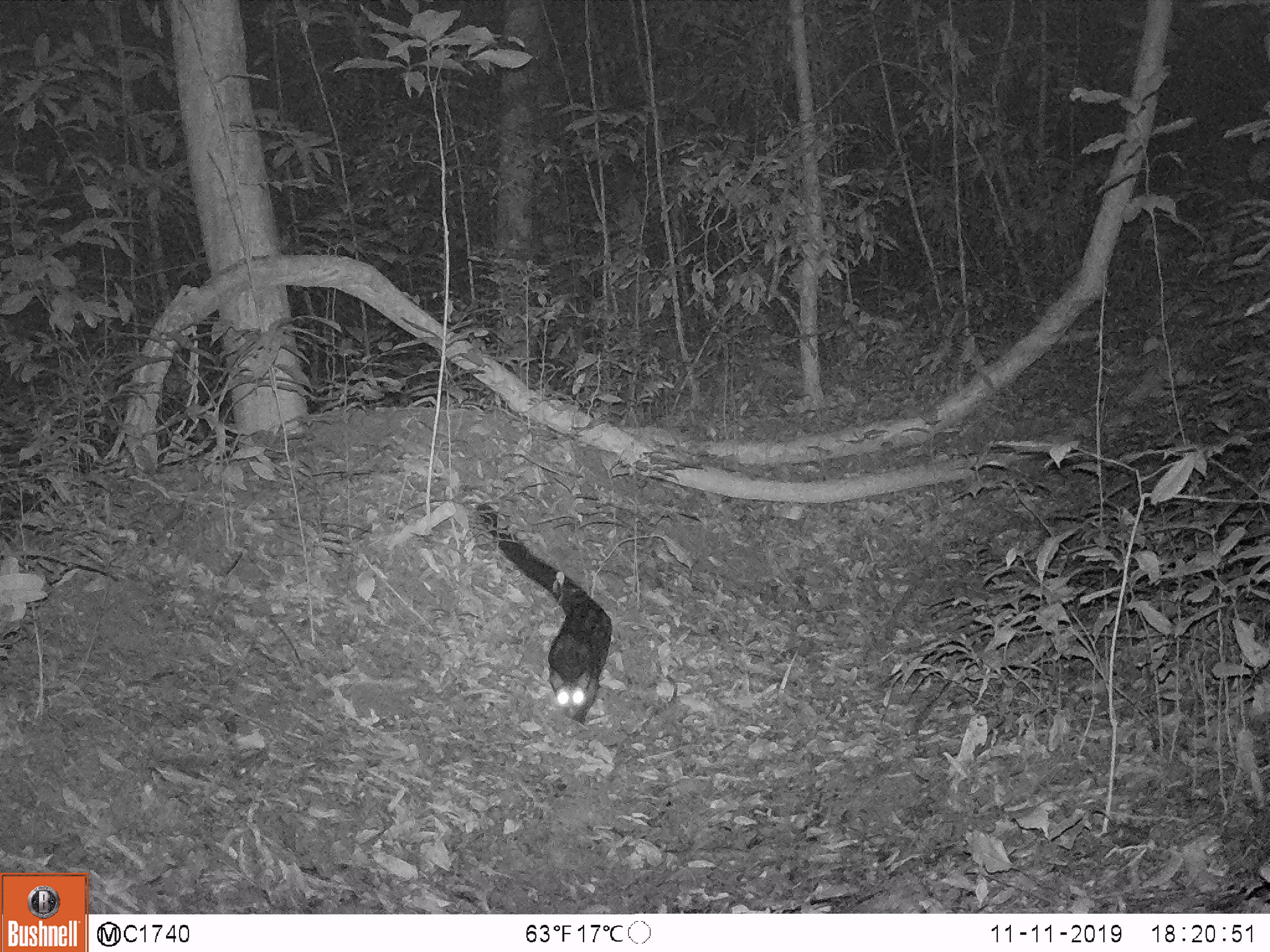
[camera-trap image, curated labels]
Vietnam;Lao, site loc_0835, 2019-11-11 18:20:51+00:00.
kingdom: Animalia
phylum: Chordata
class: Mammalia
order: Carnivora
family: Viverridae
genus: Paradoxurus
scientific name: Paradoxurus hermaphroditus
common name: common palm civet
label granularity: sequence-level